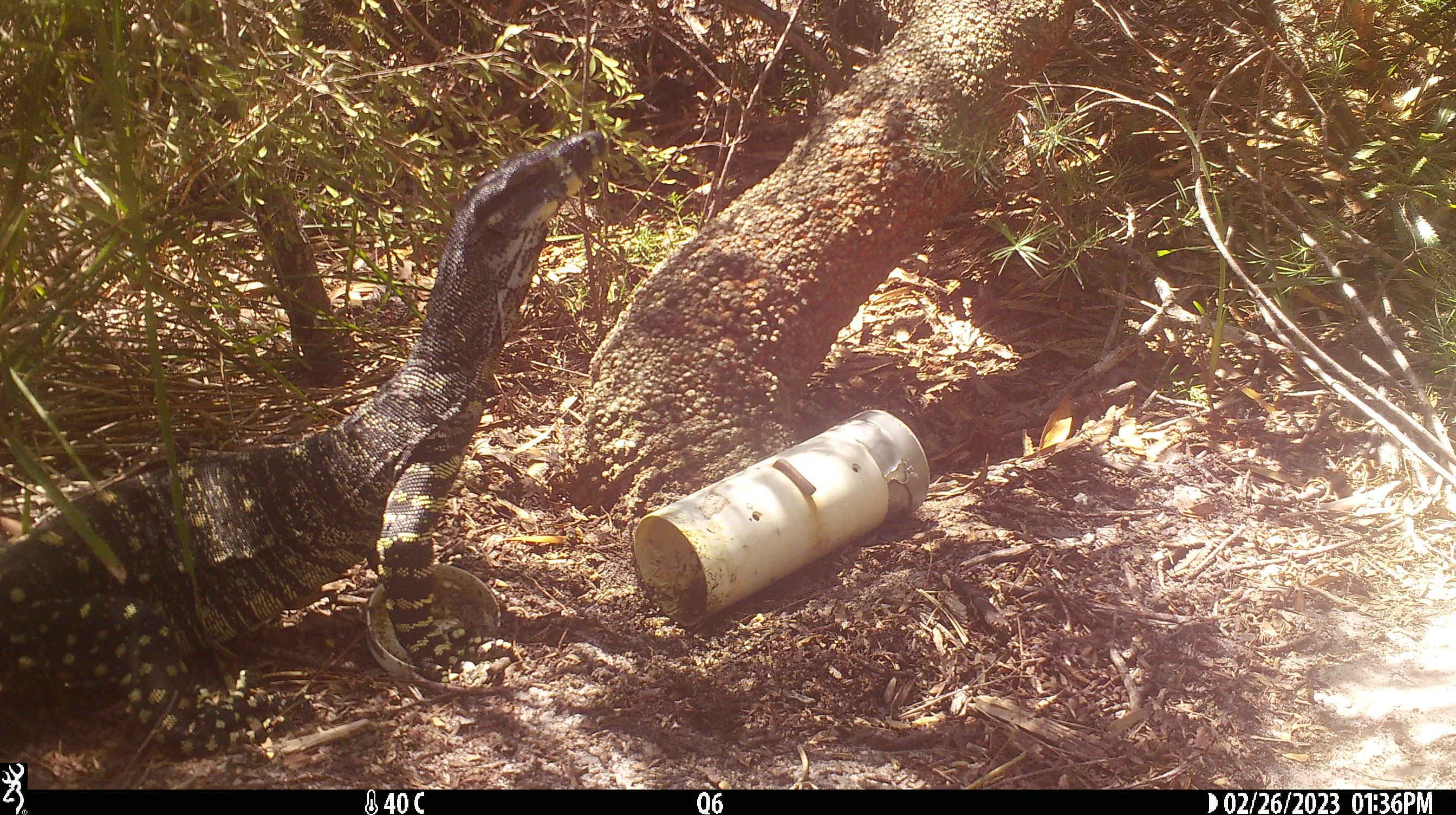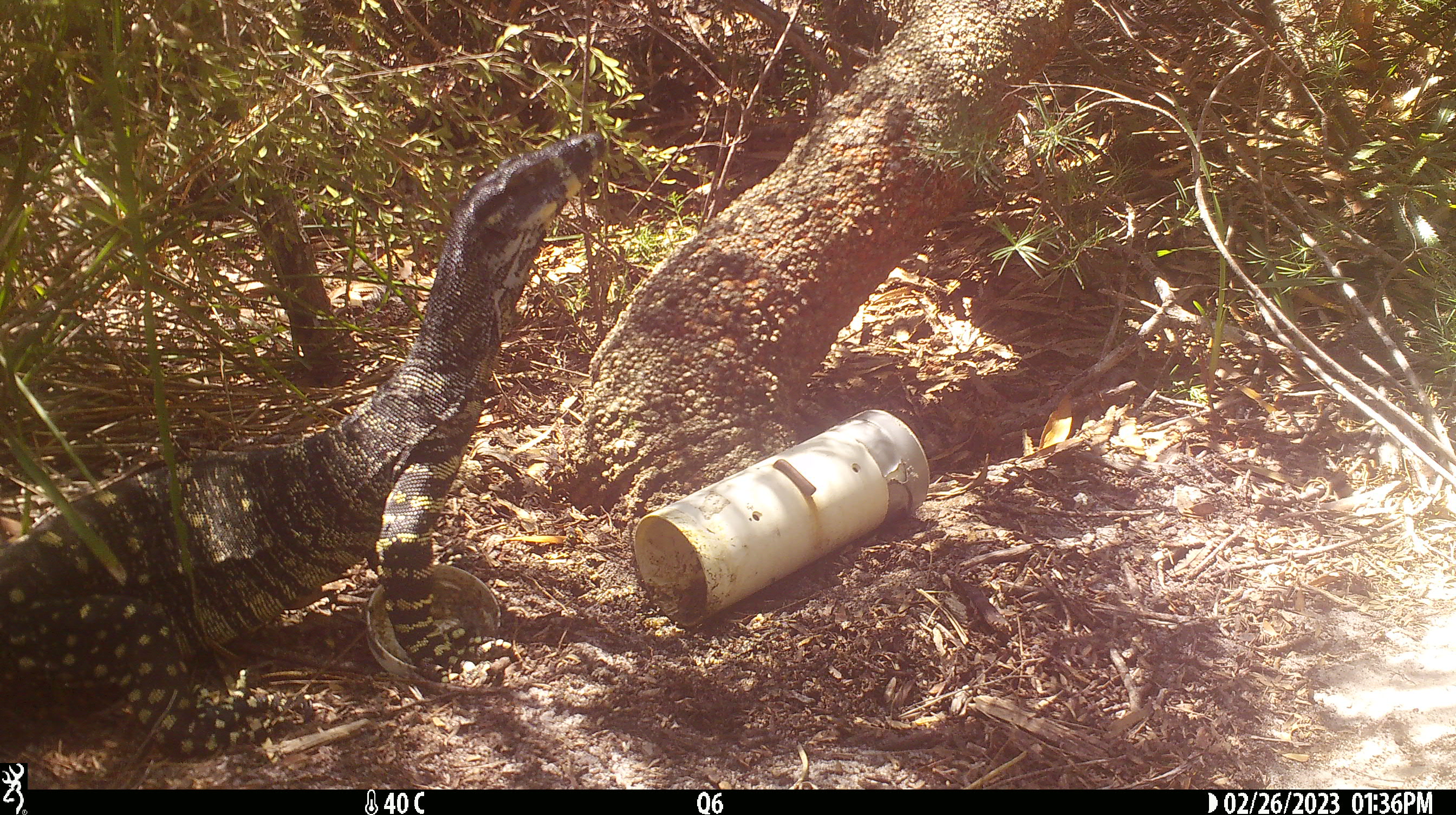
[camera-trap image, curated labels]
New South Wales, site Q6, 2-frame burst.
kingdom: Animalia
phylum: Chordata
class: Reptilia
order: Squamata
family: Varanidae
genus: Varanus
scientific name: Varanus varius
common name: lace monitor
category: goanna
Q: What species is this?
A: Goanna (lace monitor) (Varanus varius).